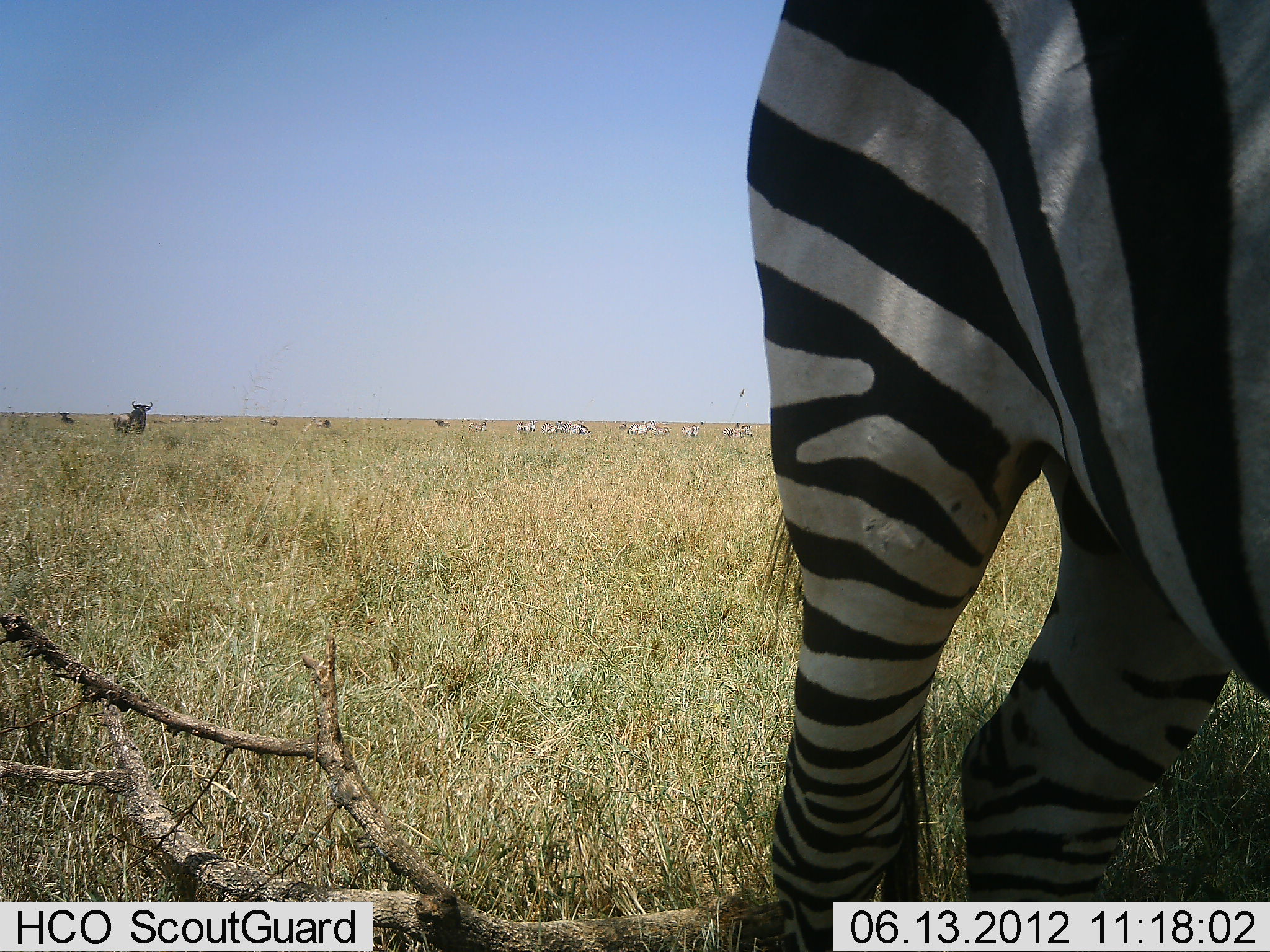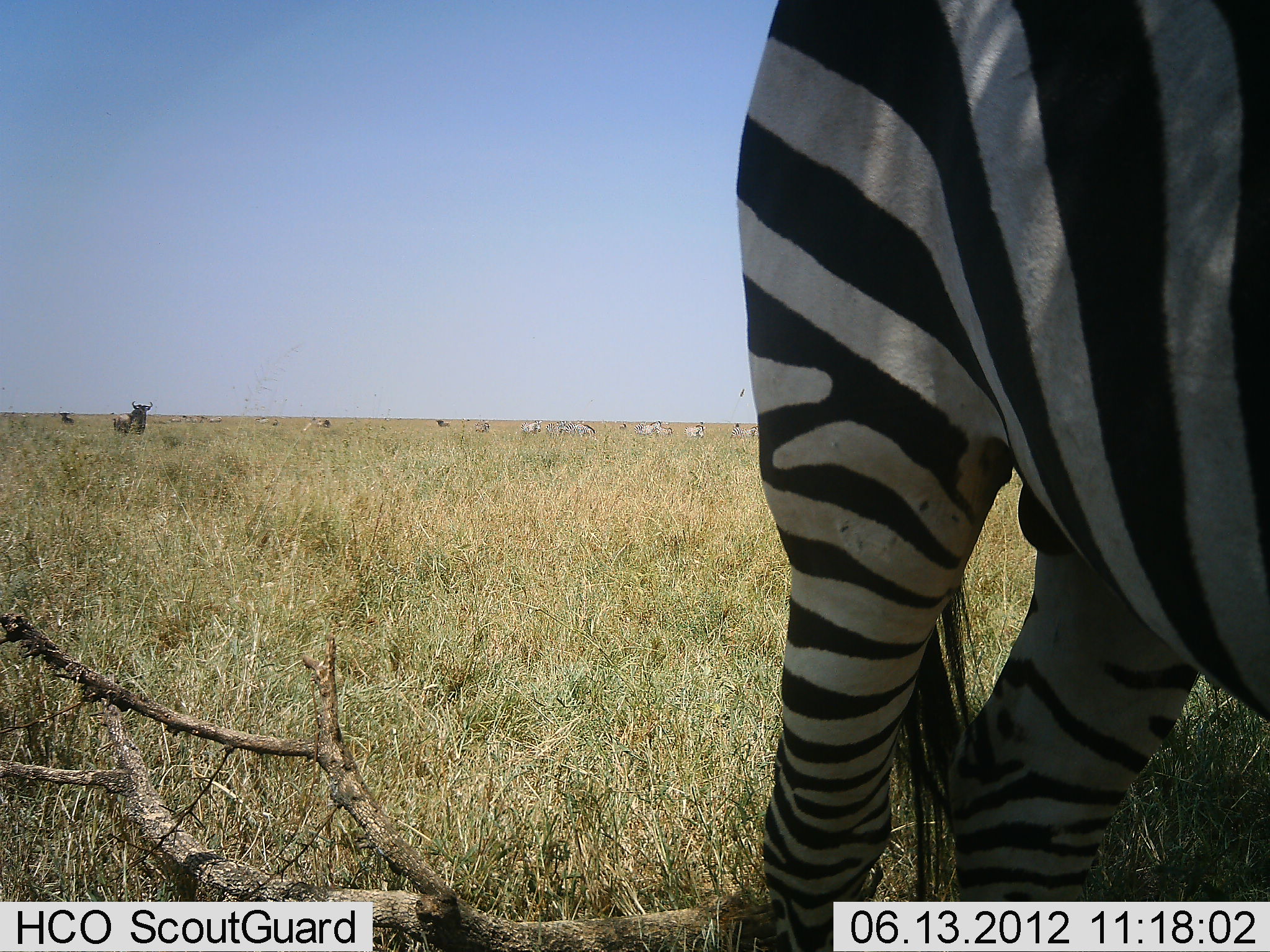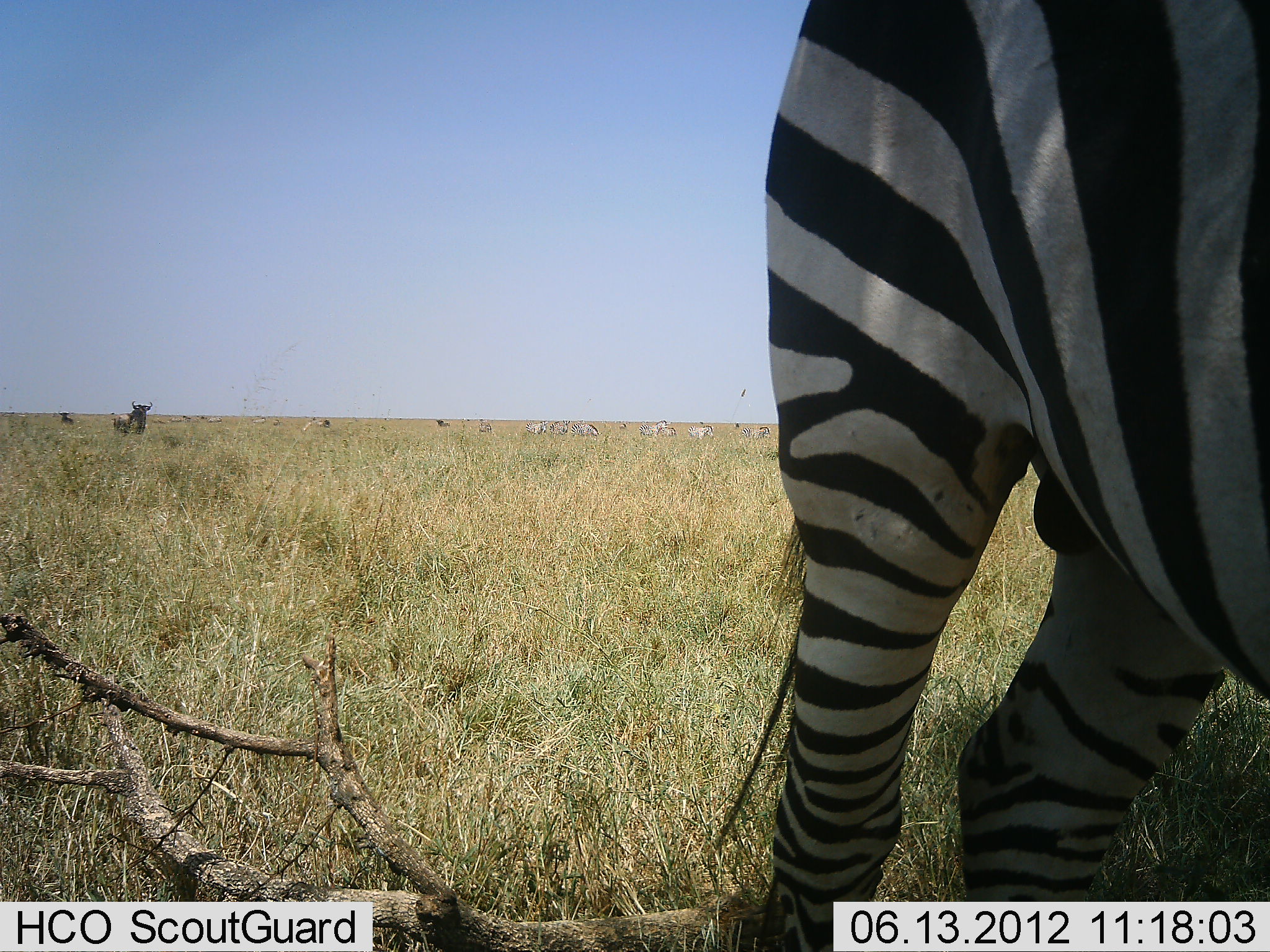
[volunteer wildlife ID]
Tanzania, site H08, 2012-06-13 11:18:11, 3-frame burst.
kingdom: Animalia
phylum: Chordata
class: Mammalia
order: Artiodactyla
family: Bovidae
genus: Connochaetes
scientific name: Connochaetes taurinus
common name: blue wildebeest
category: wildebeest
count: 4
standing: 90%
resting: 0%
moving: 10%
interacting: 0%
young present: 0%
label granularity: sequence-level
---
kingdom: Animalia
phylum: Chordata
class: Mammalia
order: Perissodactyla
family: Equidae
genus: Equus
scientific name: Equus quagga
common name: plains zebra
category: zebra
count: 8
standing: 69%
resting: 8%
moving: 54%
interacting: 0%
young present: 0%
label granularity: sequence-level